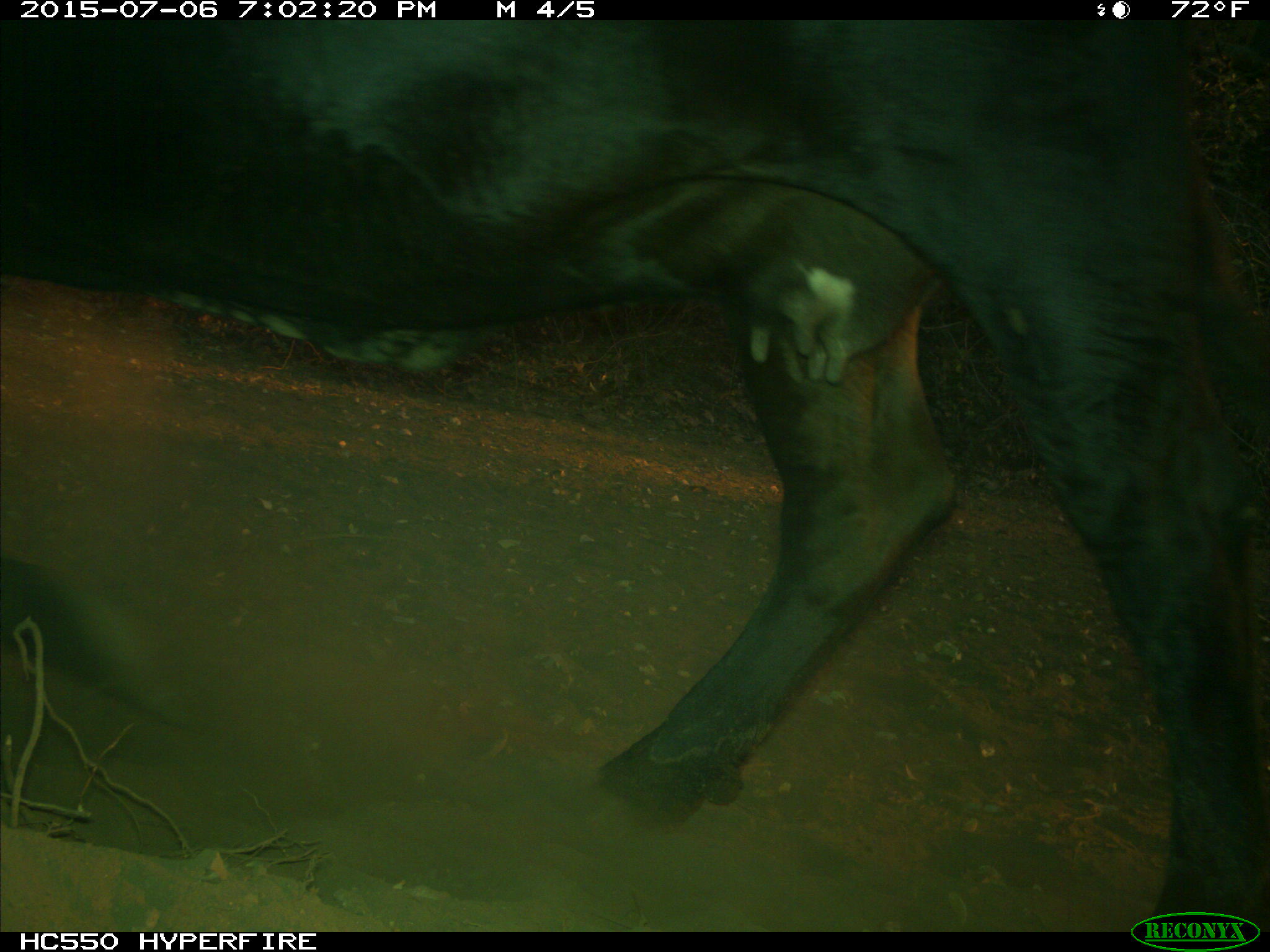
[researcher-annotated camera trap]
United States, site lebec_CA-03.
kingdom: Animalia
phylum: Chordata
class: Mammalia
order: Artiodactyla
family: Bovidae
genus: Bos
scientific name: Bos taurus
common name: domestic cow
Bos taurus (domestic cow).